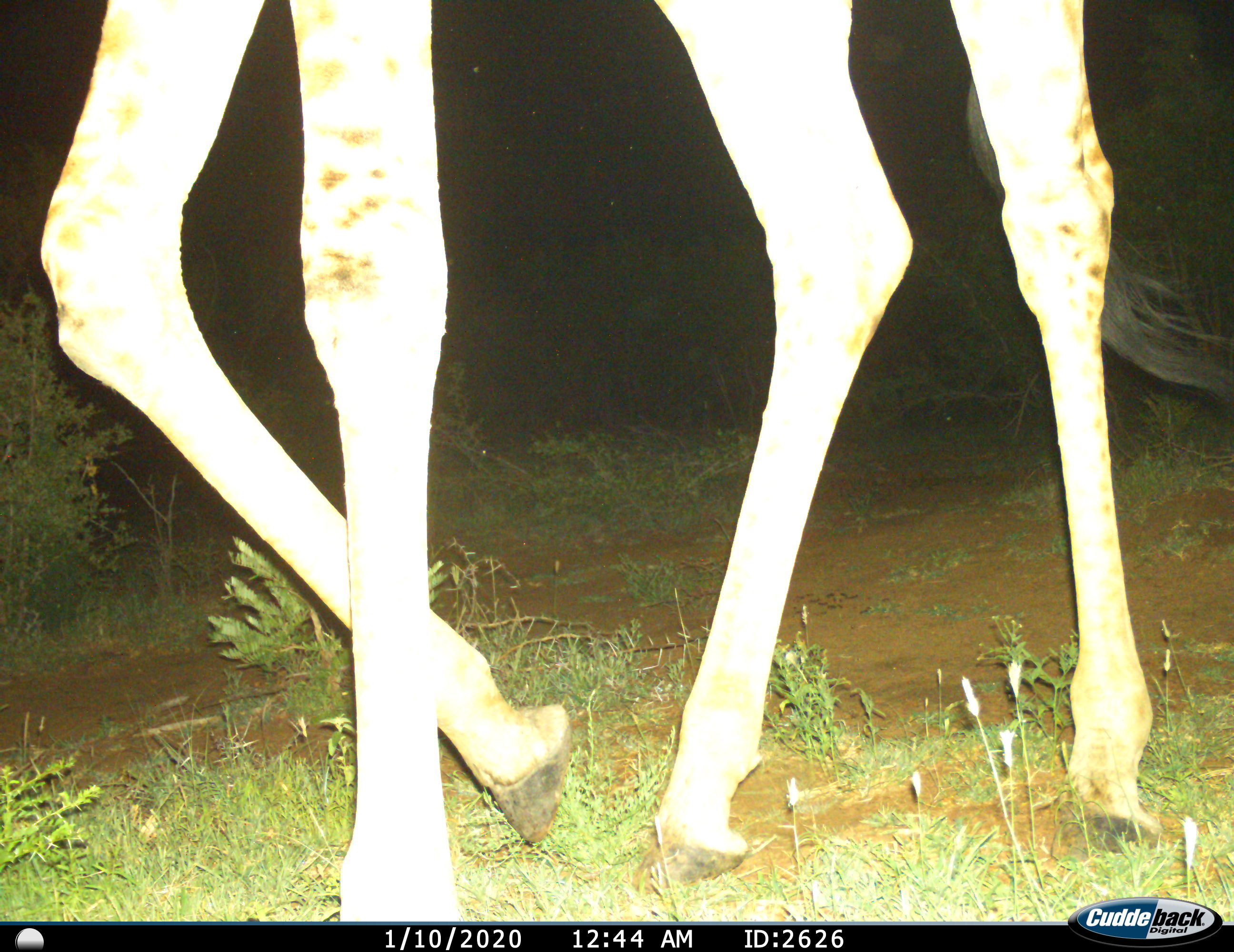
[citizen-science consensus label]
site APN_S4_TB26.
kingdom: Animalia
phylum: Chordata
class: Mammalia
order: Artiodactyla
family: Giraffidae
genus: Giraffa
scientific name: Giraffa camelopardalis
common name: giraffe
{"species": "giraffe (Giraffa camelopardalis)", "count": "1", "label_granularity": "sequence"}